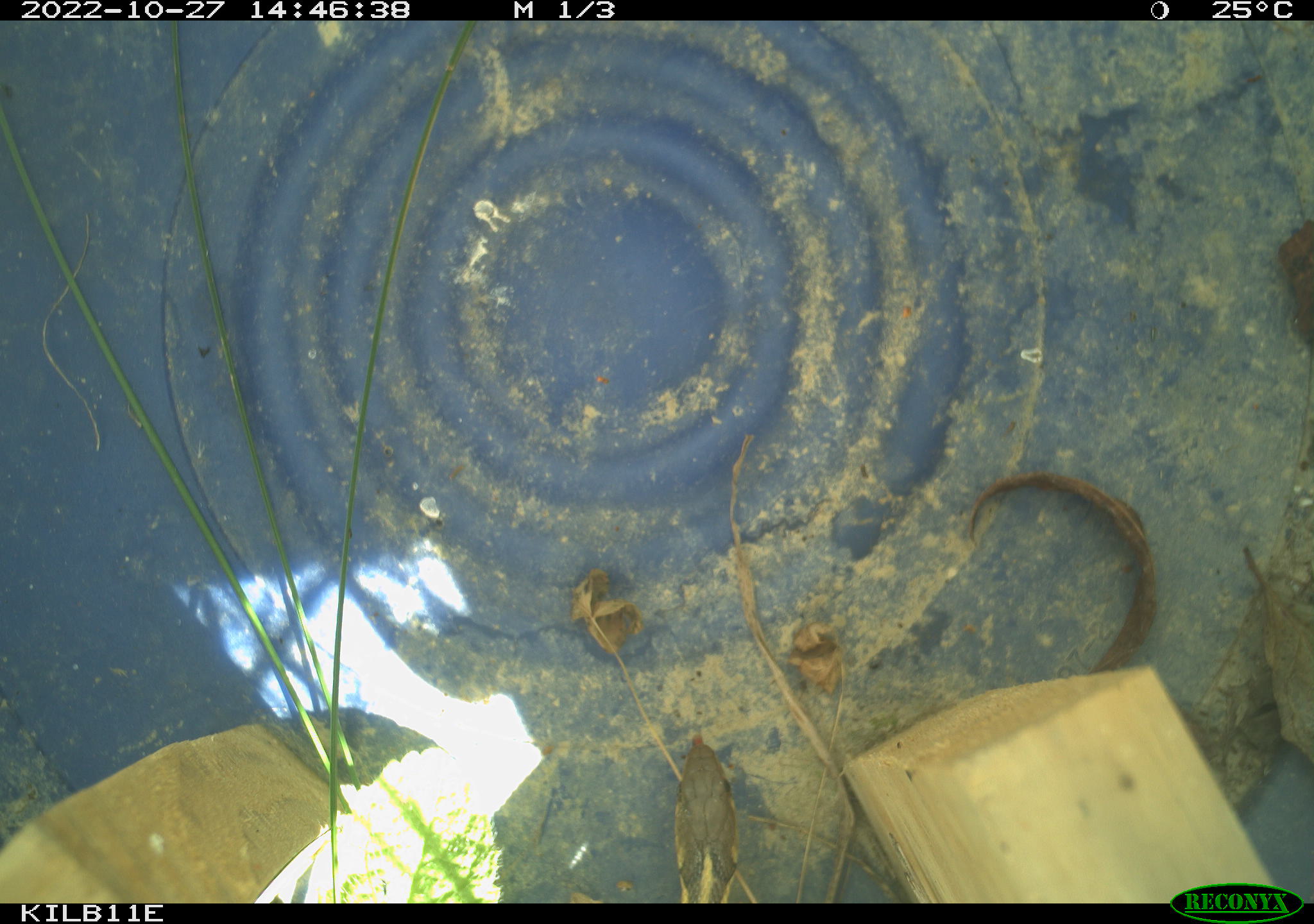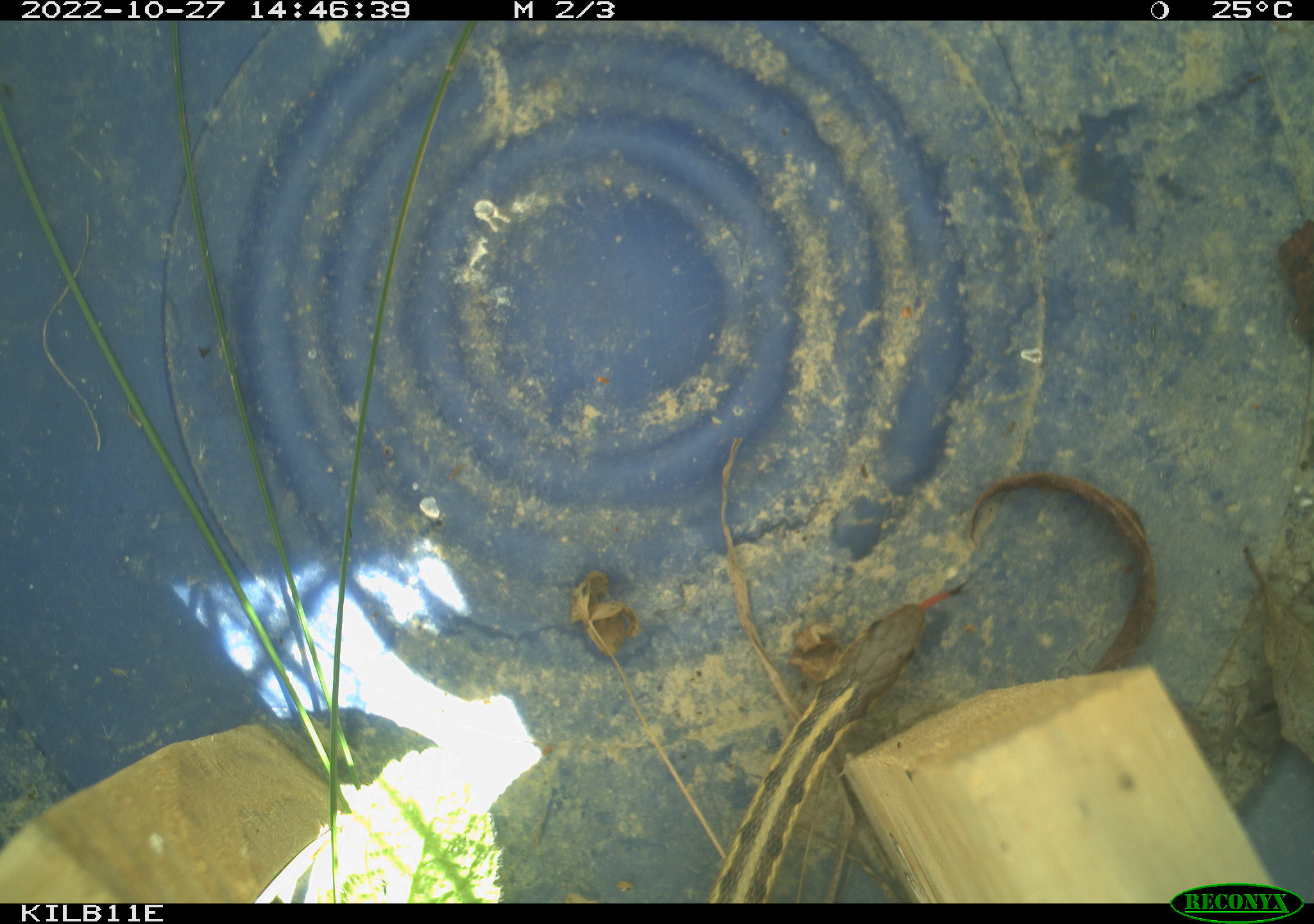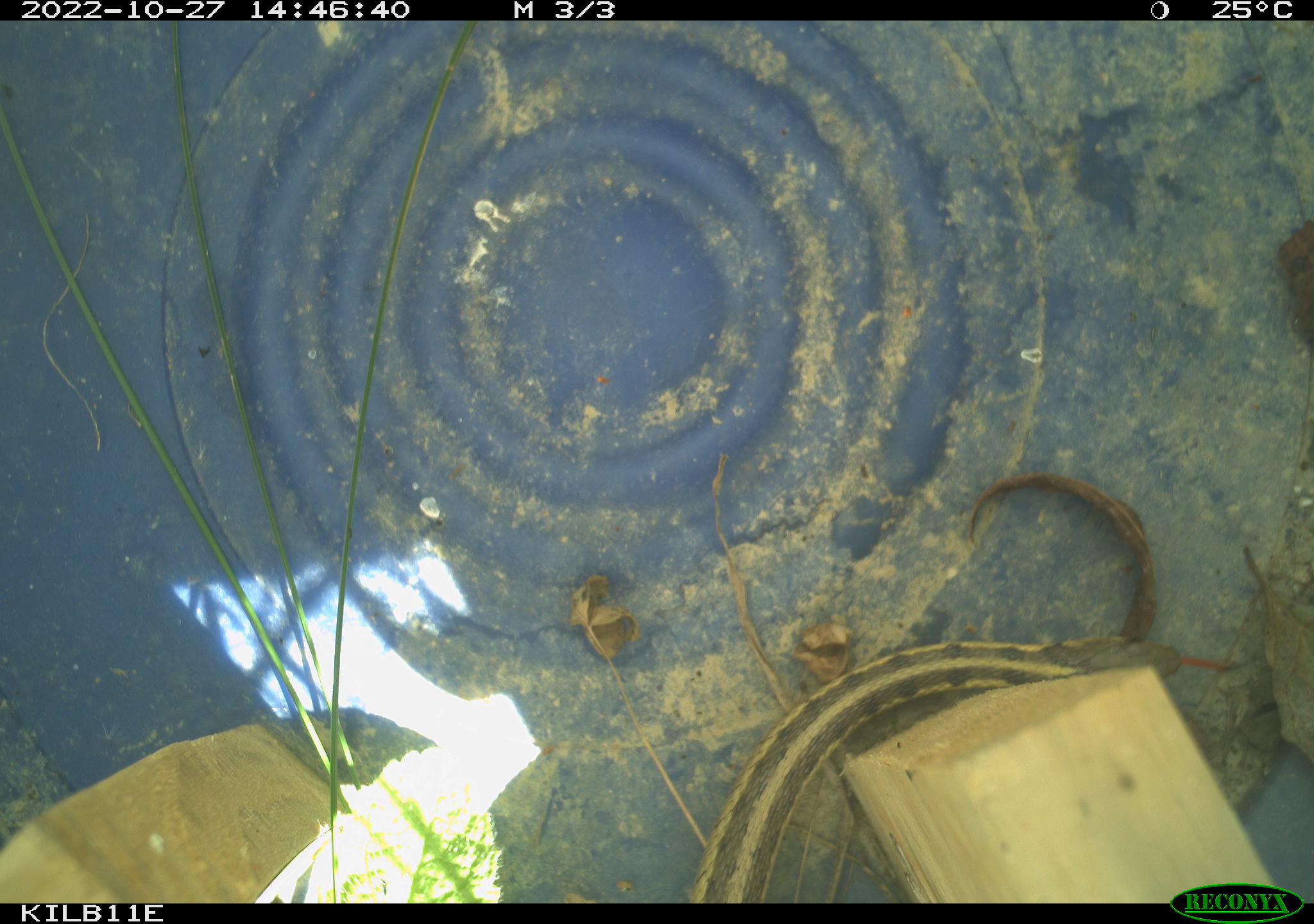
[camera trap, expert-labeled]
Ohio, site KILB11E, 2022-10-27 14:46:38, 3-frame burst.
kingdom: Animalia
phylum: Chordata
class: Reptilia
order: Squamata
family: Colubridae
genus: Thamnophis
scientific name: Thamnophis sirtalis sirtalis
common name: eastern gartersnake